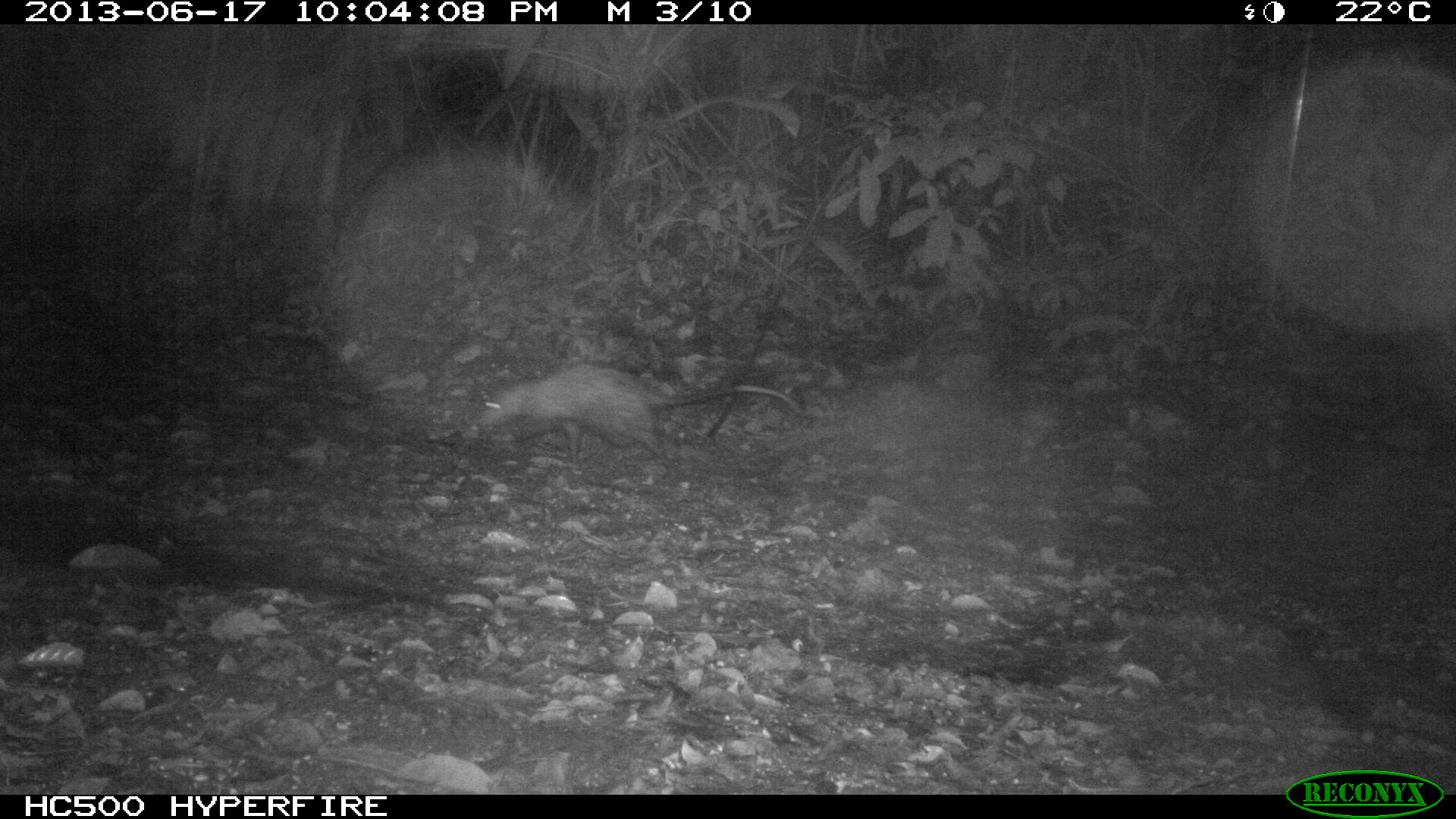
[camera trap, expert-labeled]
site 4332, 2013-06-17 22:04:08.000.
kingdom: Animalia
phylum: Chordata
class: Mammalia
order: Didelphimorphia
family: Didelphidae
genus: Didelphis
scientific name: Didelphis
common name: american opossums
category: didelphis sp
Didelphis sp (american opossums) (Didelphis), count 1.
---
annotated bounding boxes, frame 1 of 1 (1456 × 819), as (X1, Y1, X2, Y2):
didelphis sp: (475, 363, 818, 469)